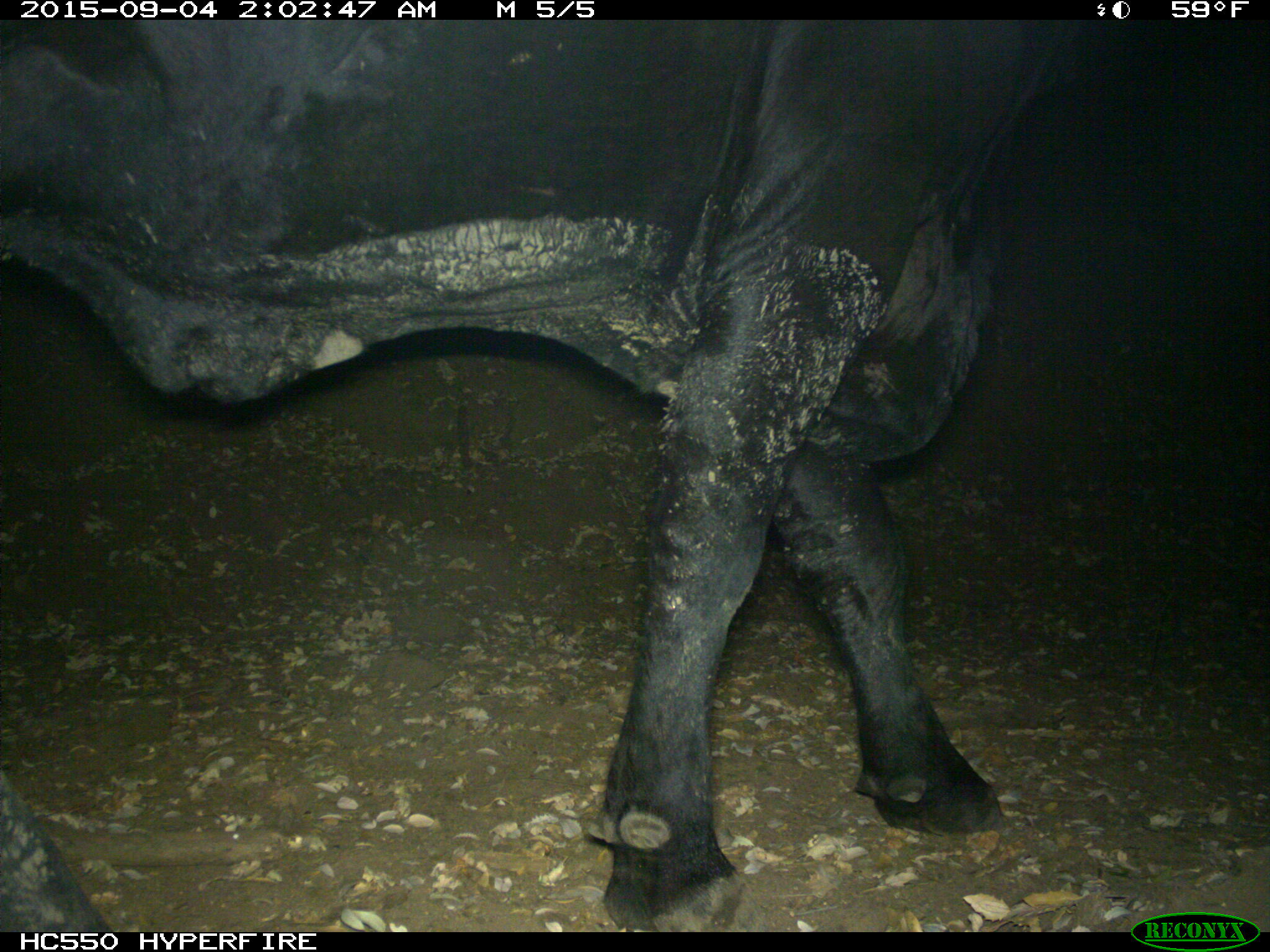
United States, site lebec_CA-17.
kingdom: Animalia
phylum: Chordata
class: Mammalia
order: Artiodactyla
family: Bovidae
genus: Bos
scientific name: Bos taurus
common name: domestic cow